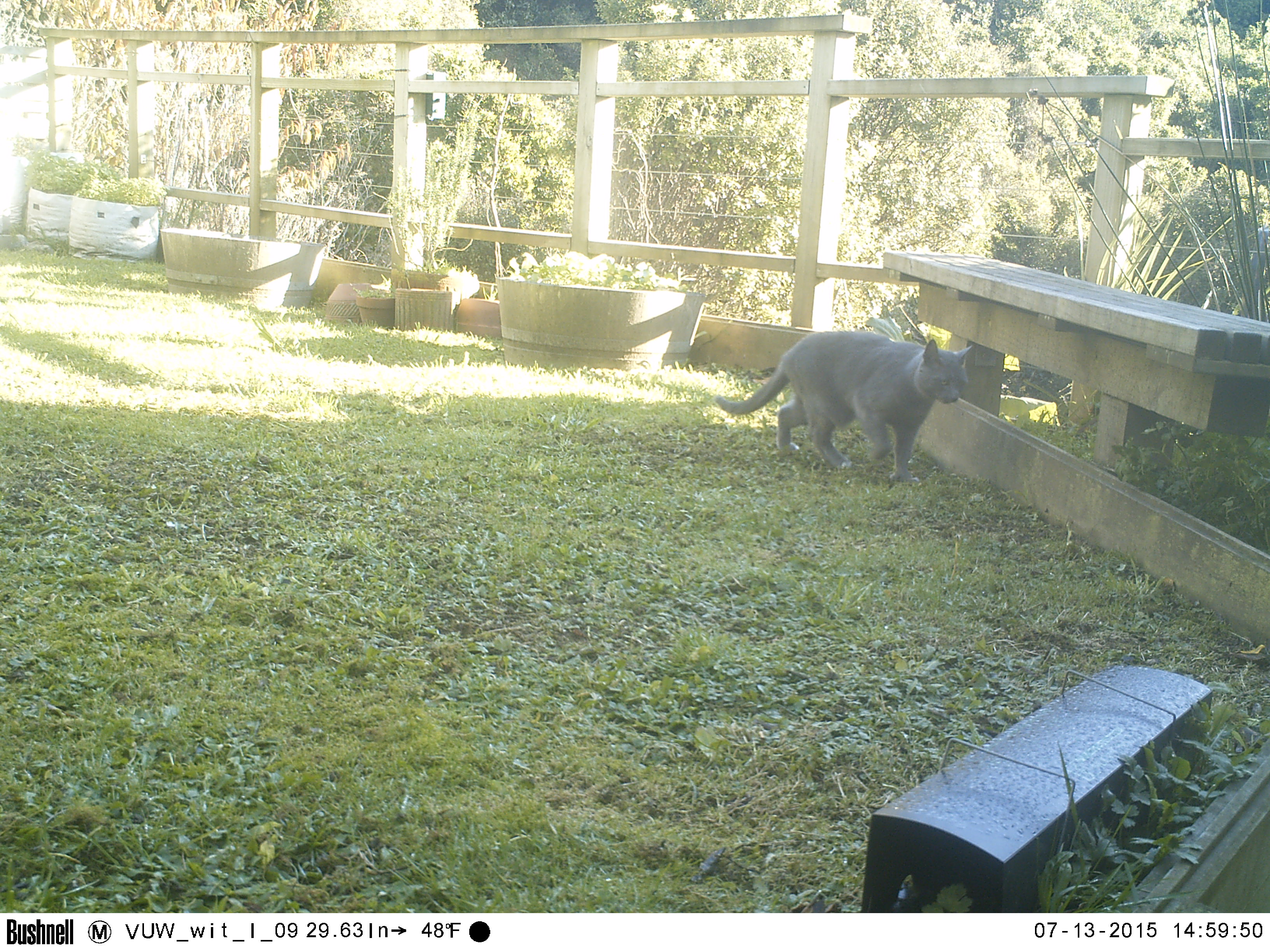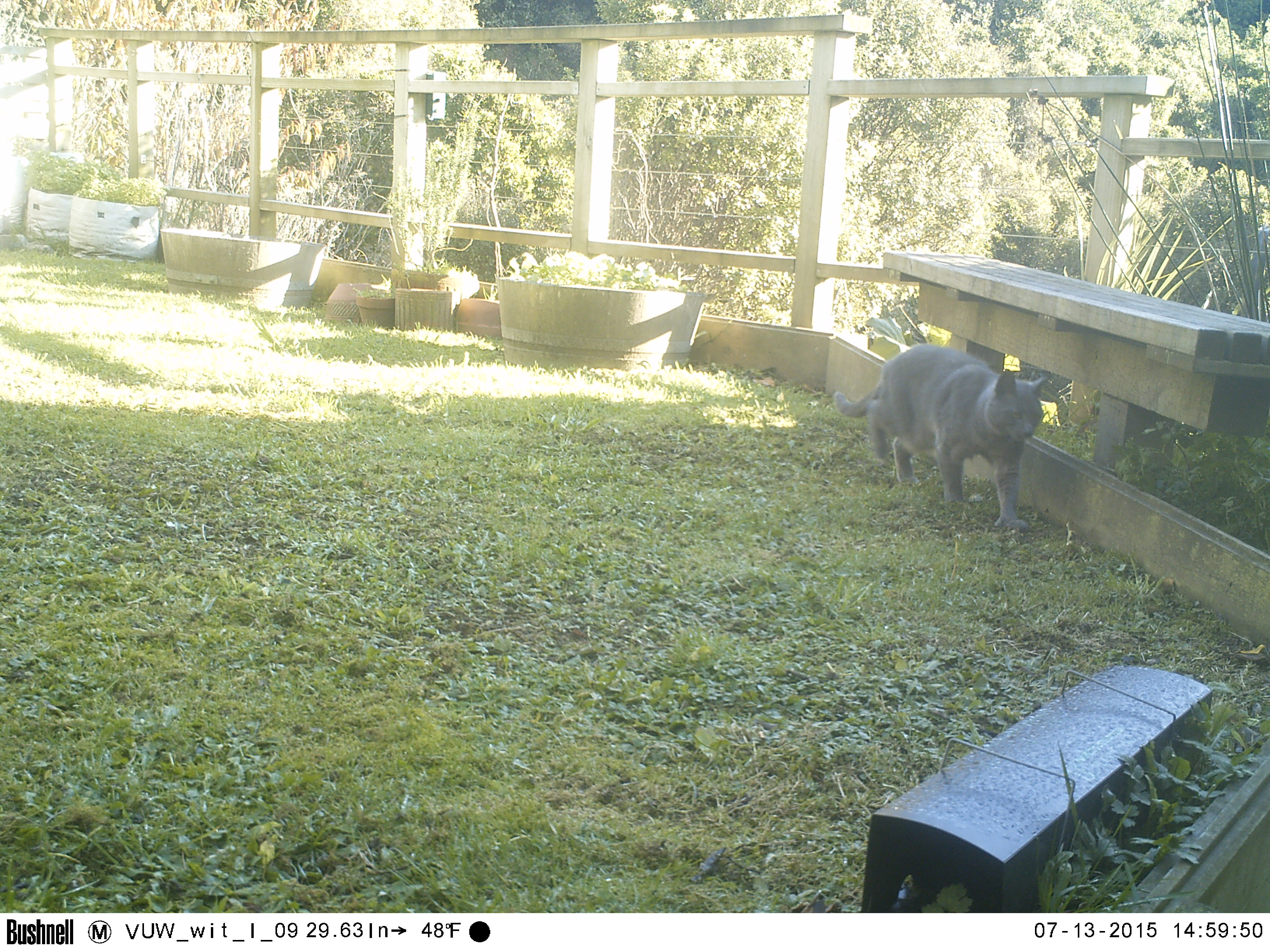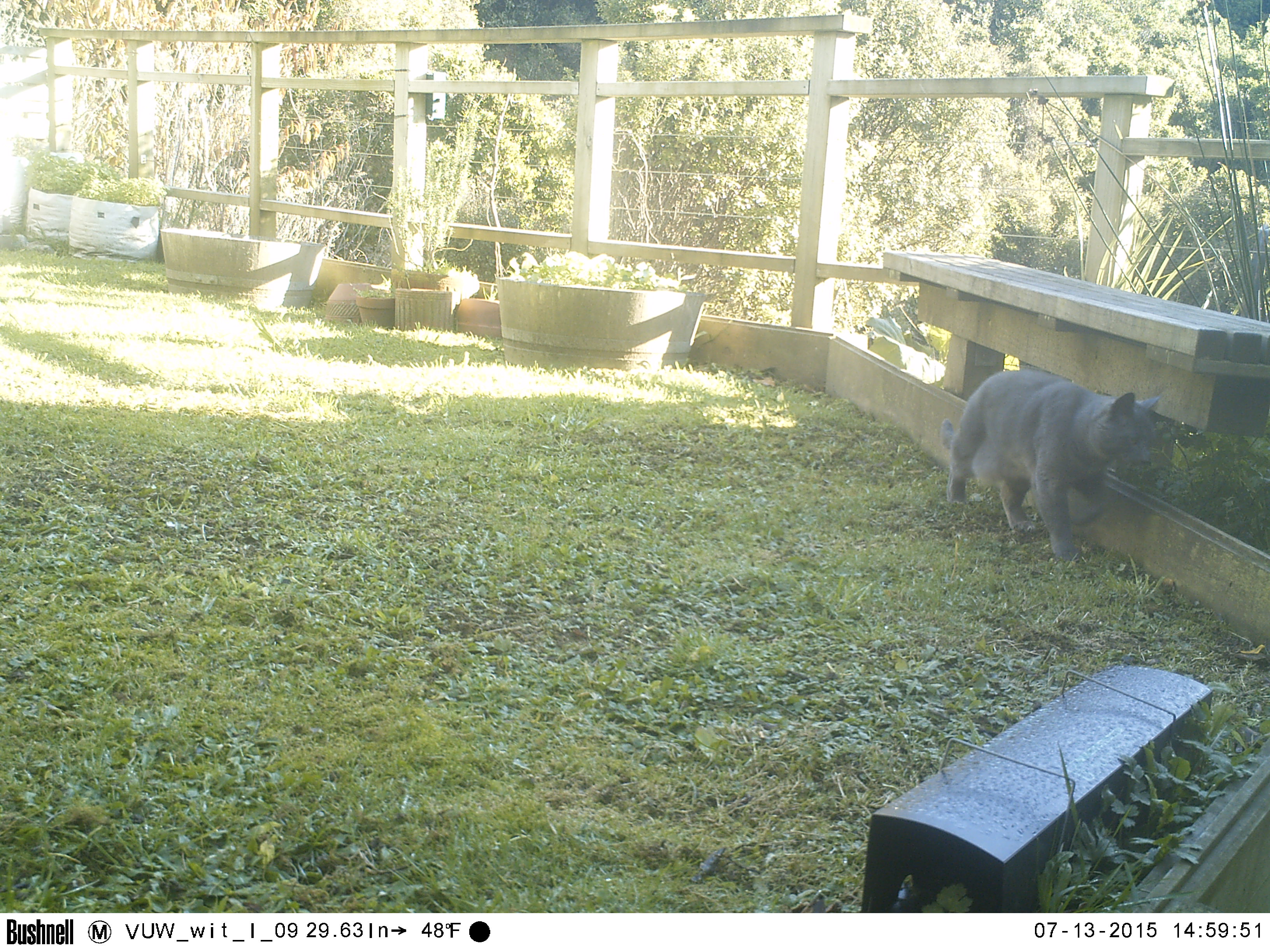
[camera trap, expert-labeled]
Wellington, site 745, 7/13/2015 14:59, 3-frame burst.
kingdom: Animalia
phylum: Chordata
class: Mammalia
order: Carnivora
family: Felidae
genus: Felis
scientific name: Felis catus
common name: cat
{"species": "cat (Felis catus)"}